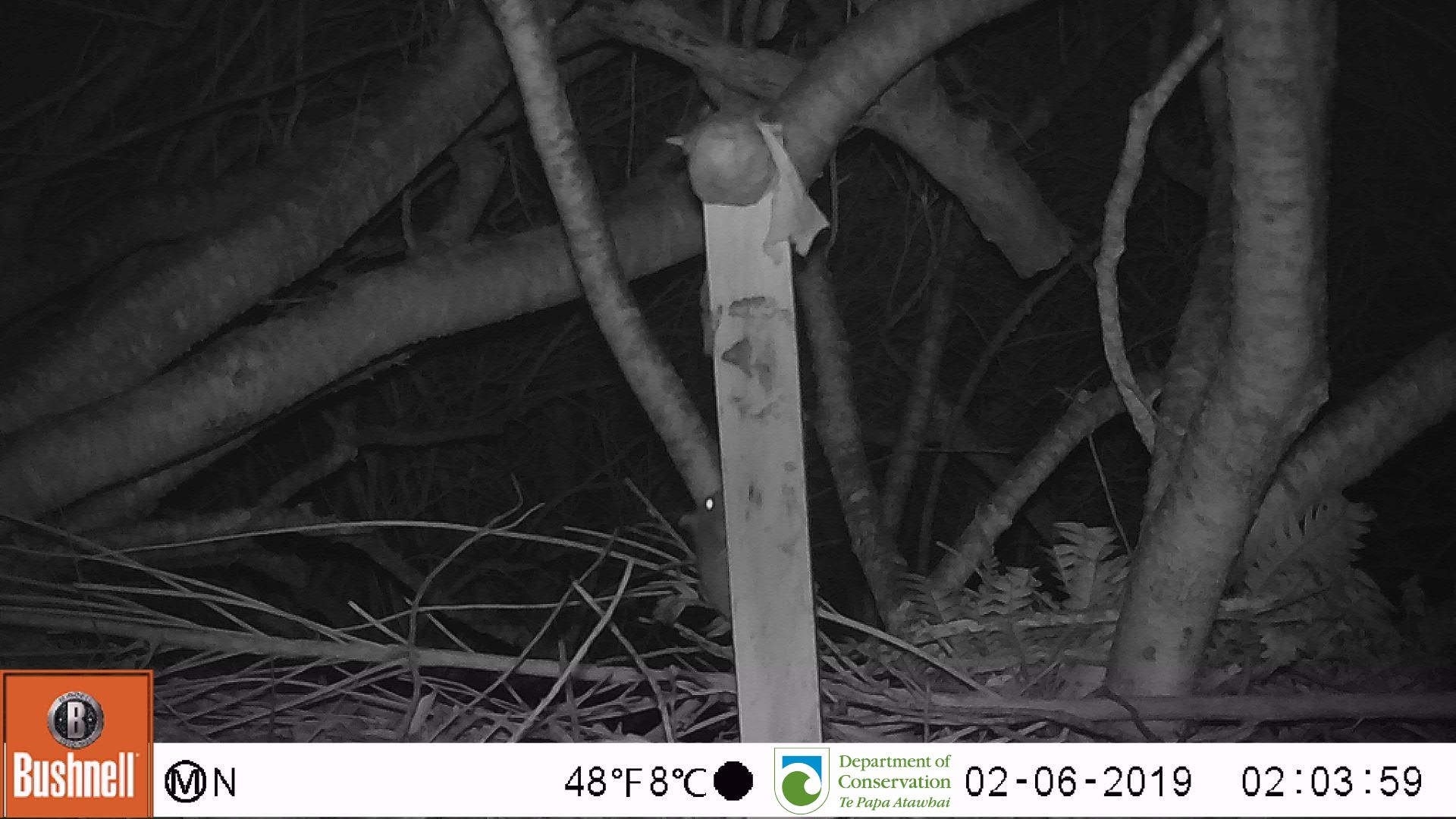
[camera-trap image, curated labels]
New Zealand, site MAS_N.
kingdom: Animalia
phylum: Chordata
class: Mammalia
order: Rodentia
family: Muridae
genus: Mus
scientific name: Mus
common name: mouse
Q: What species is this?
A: Mouse (Mus).